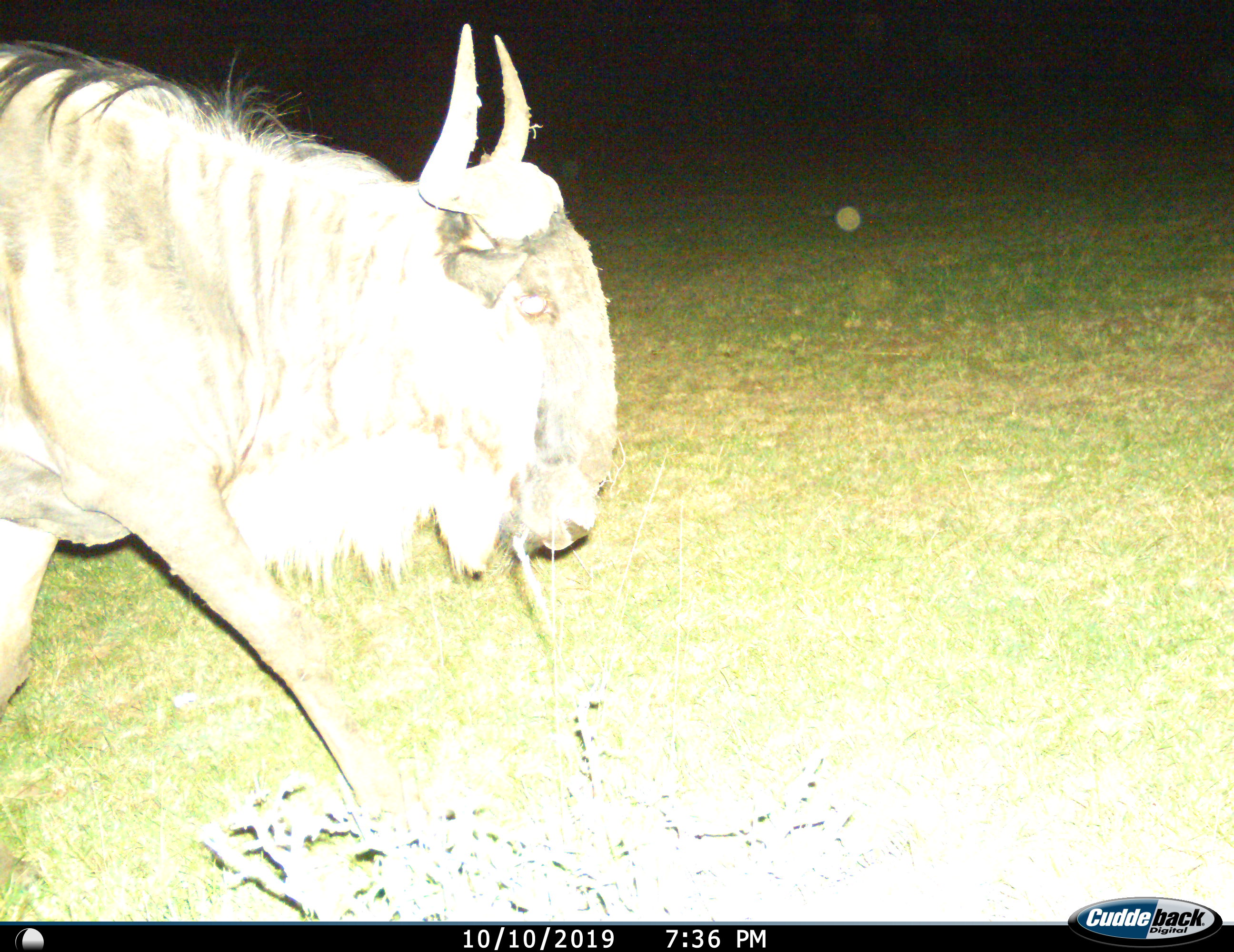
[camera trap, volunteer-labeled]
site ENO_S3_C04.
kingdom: Animalia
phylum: Chordata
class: Mammalia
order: Artiodactyla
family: Bovidae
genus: Connochaetes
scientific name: Connochaetes taurinus taurinus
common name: blue wildebeest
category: wildebeestblue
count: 1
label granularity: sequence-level